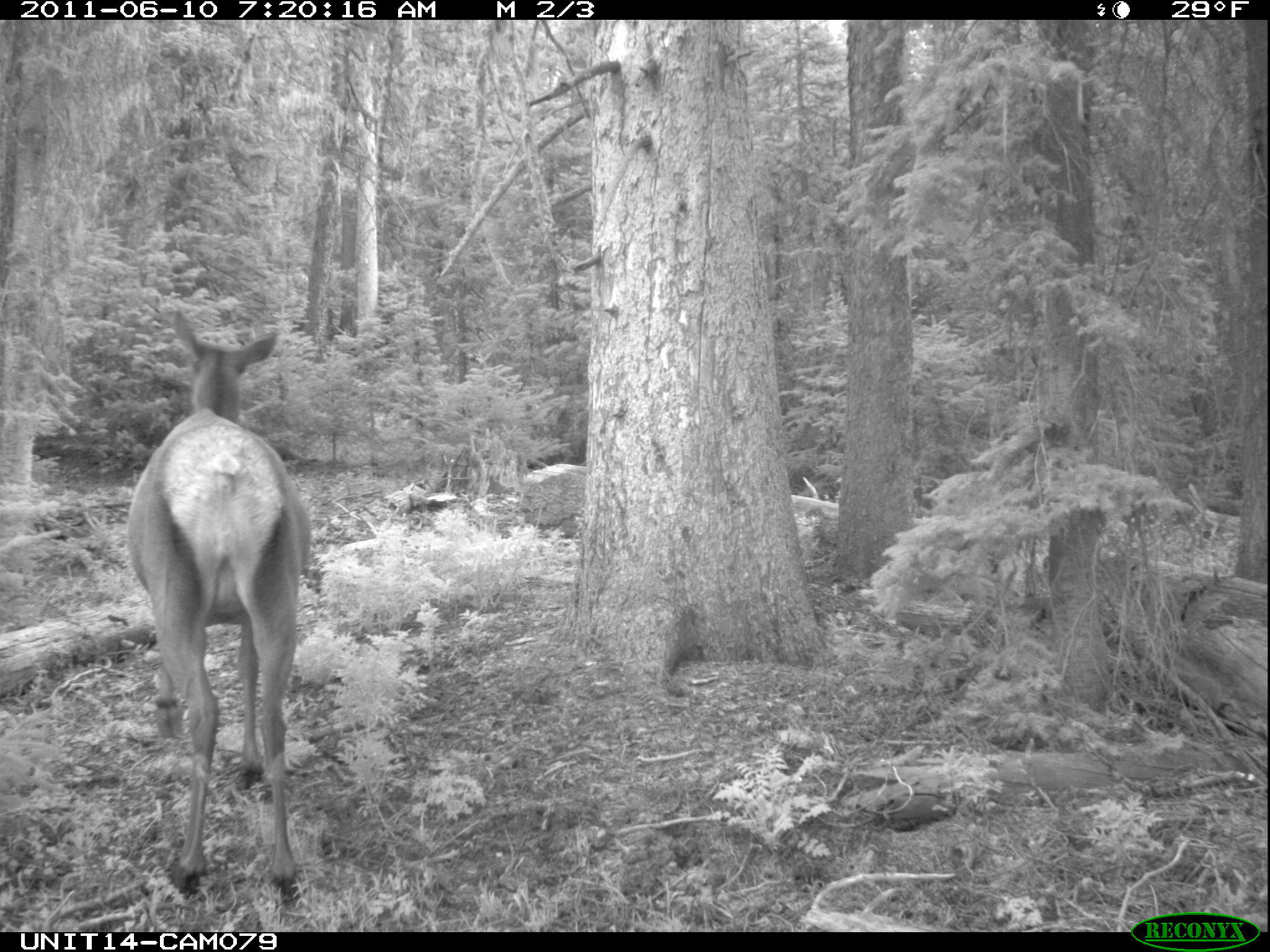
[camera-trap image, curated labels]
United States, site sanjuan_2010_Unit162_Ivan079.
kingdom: Animalia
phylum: Chordata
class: Mammalia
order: Artiodactyla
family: Cervidae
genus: Cervus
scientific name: Cervus elaphus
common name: red deer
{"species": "Cervus elaphus (red deer)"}